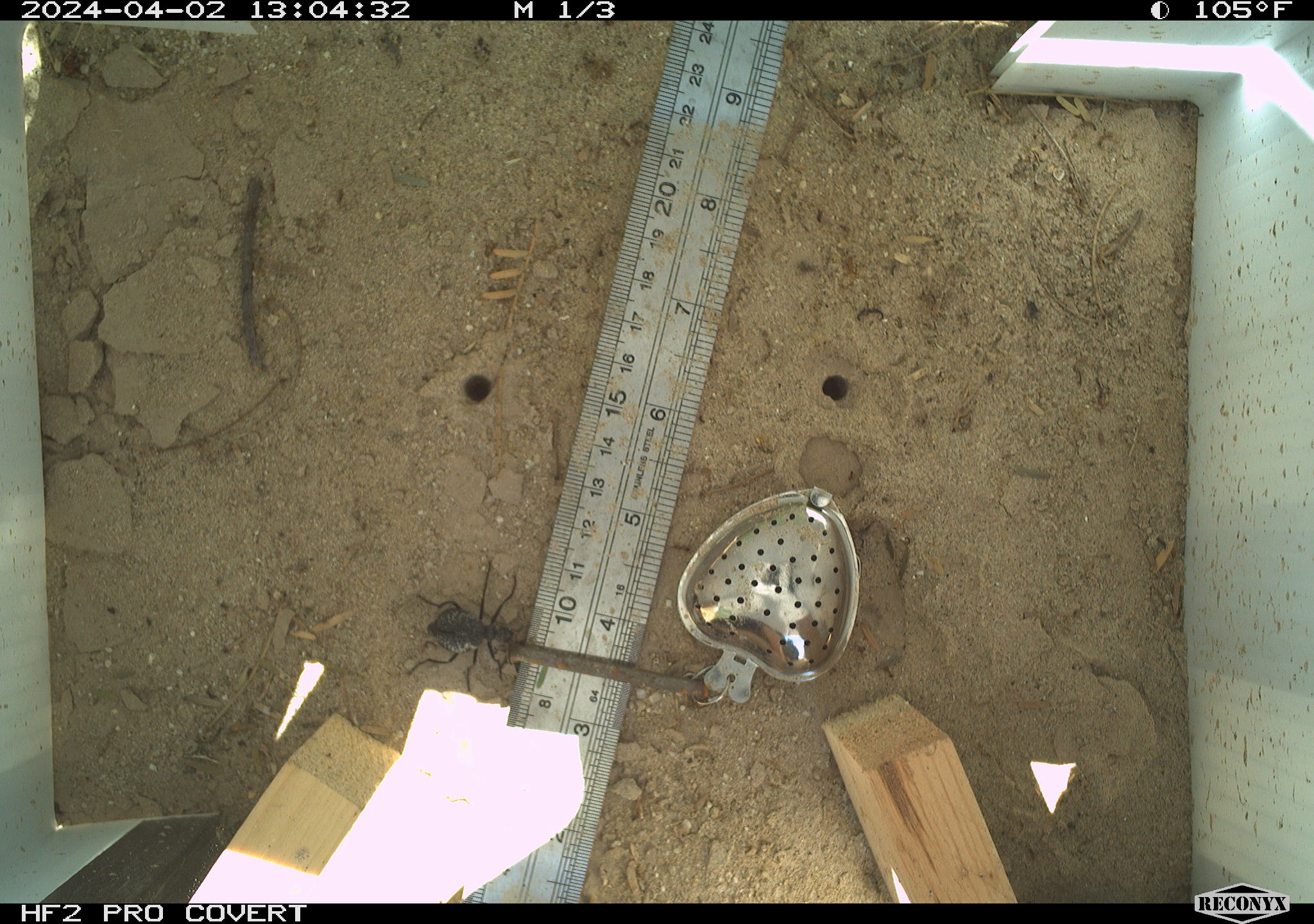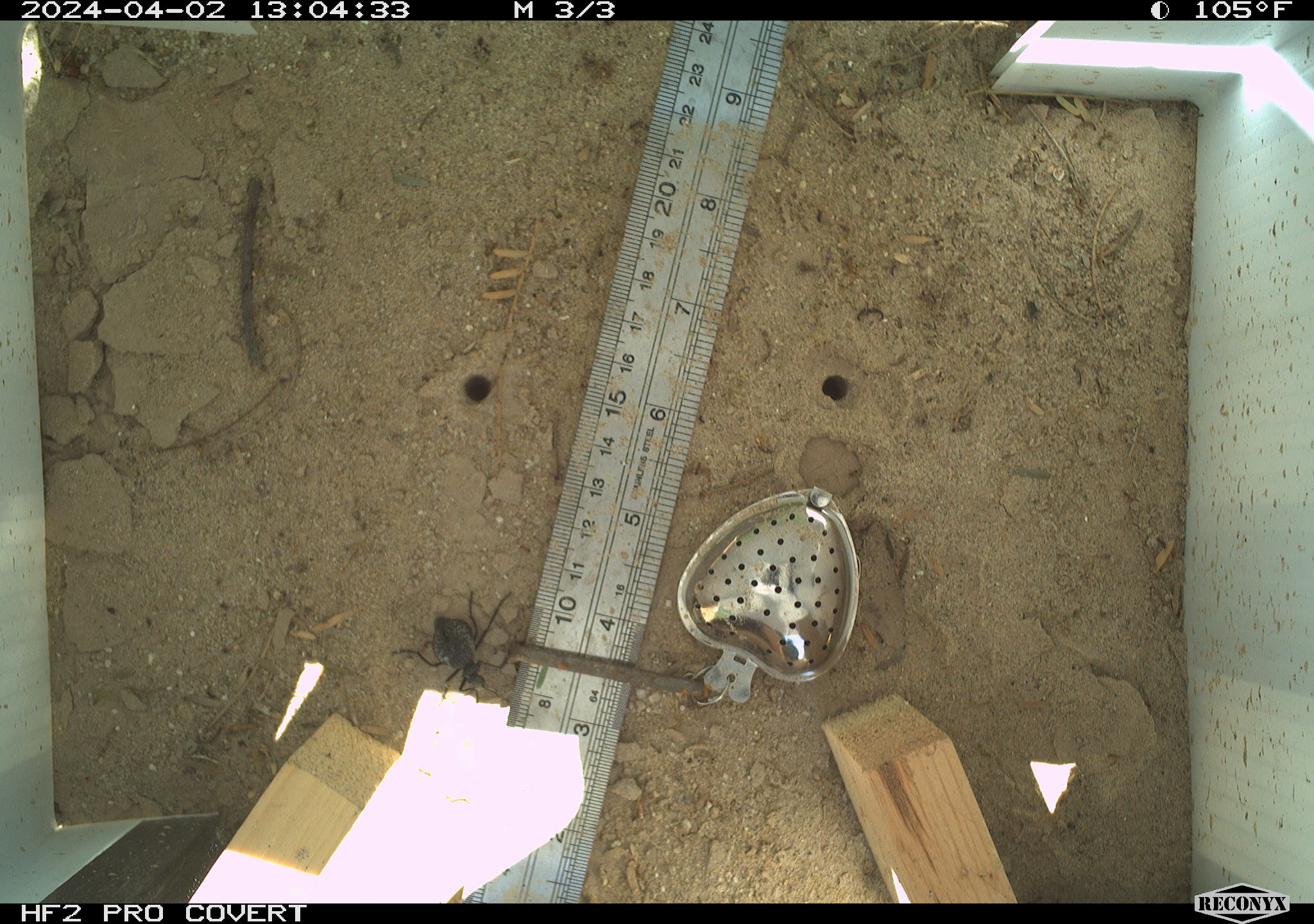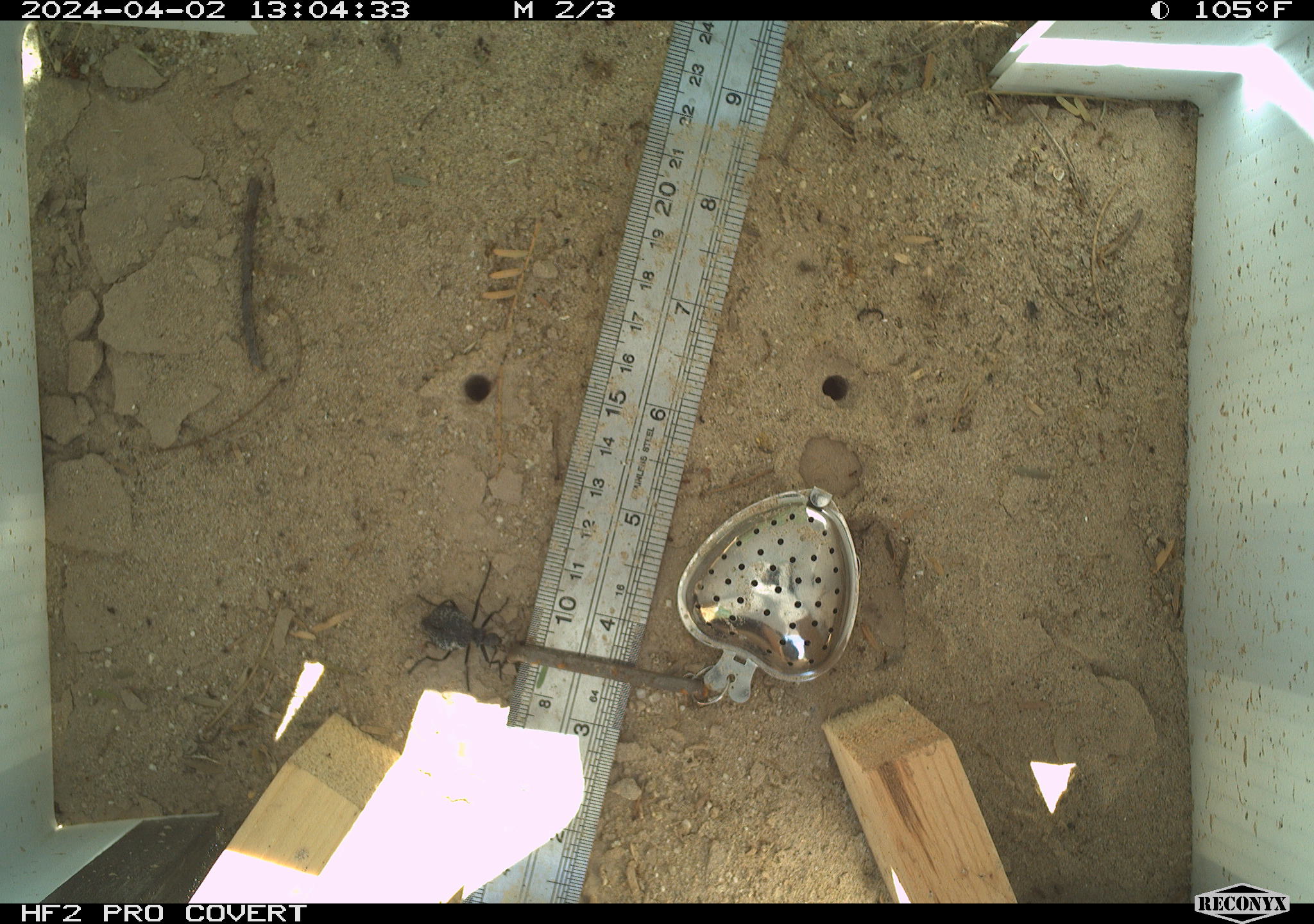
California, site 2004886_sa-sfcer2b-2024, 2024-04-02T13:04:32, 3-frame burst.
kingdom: Animalia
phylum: Arthropoda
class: Insecta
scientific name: Insecta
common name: insect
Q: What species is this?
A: Insect (Insecta).